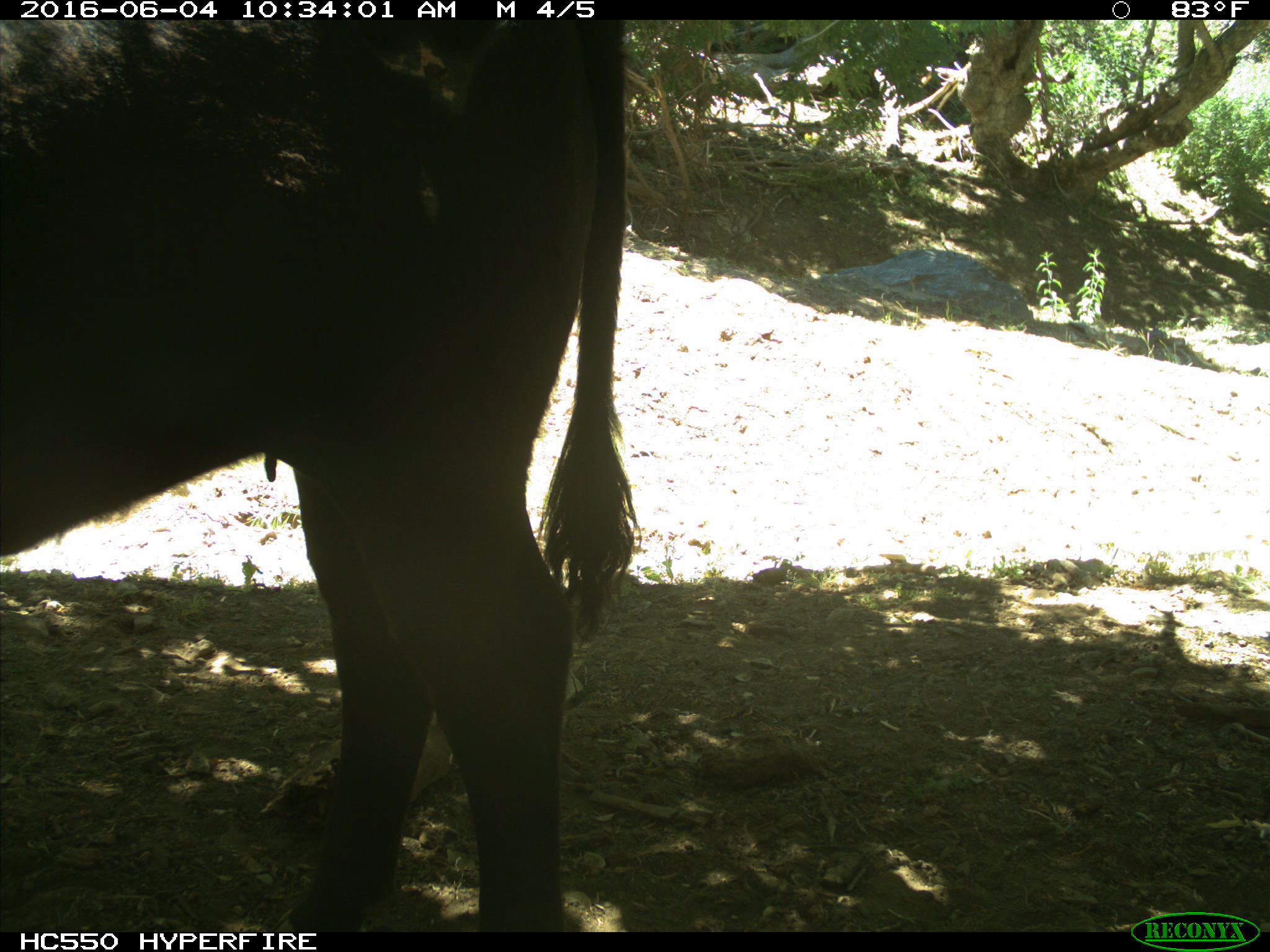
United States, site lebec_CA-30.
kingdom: Animalia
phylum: Chordata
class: Mammalia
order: Artiodactyla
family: Bovidae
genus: Bos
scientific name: Bos taurus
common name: domestic cow